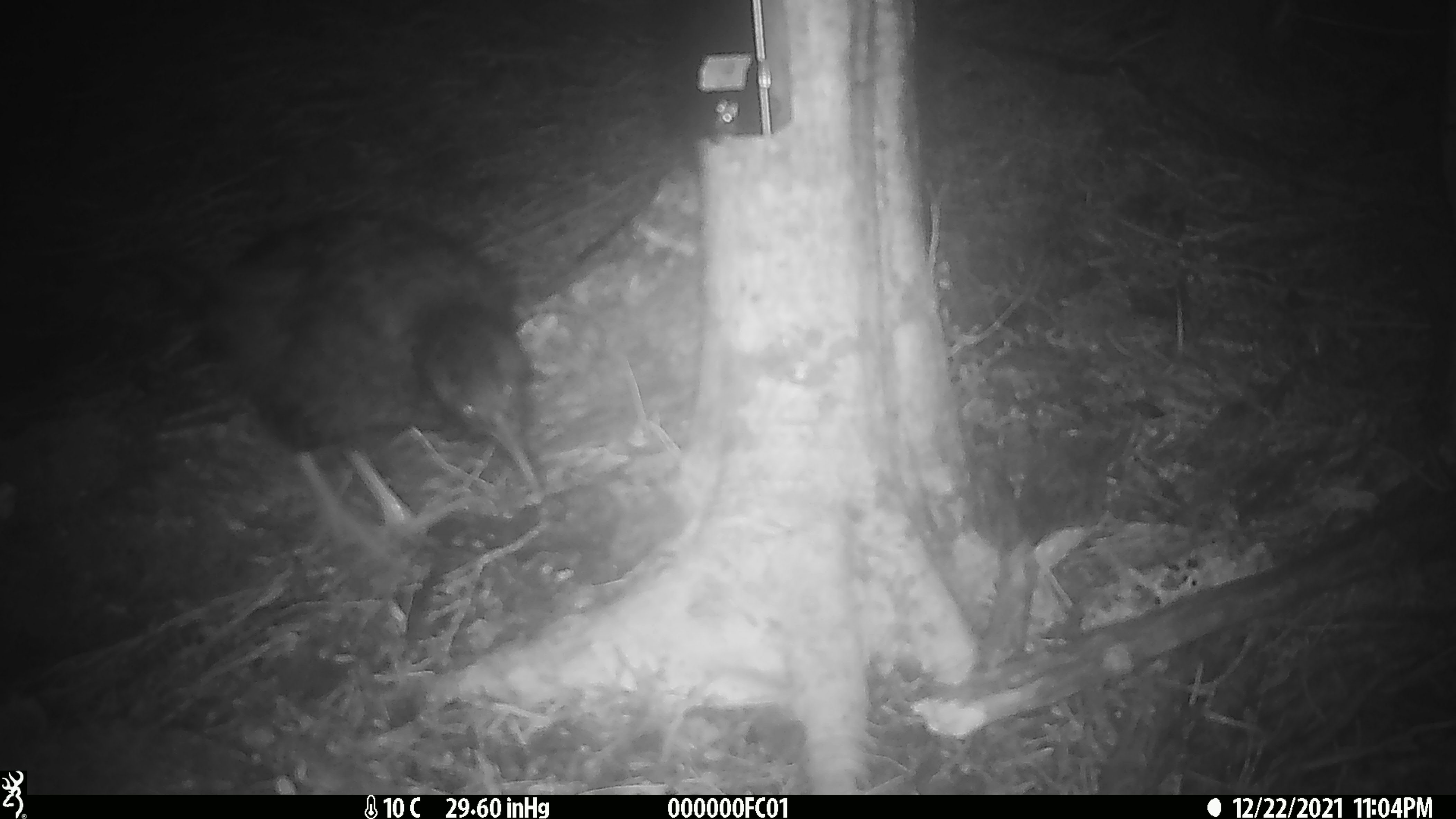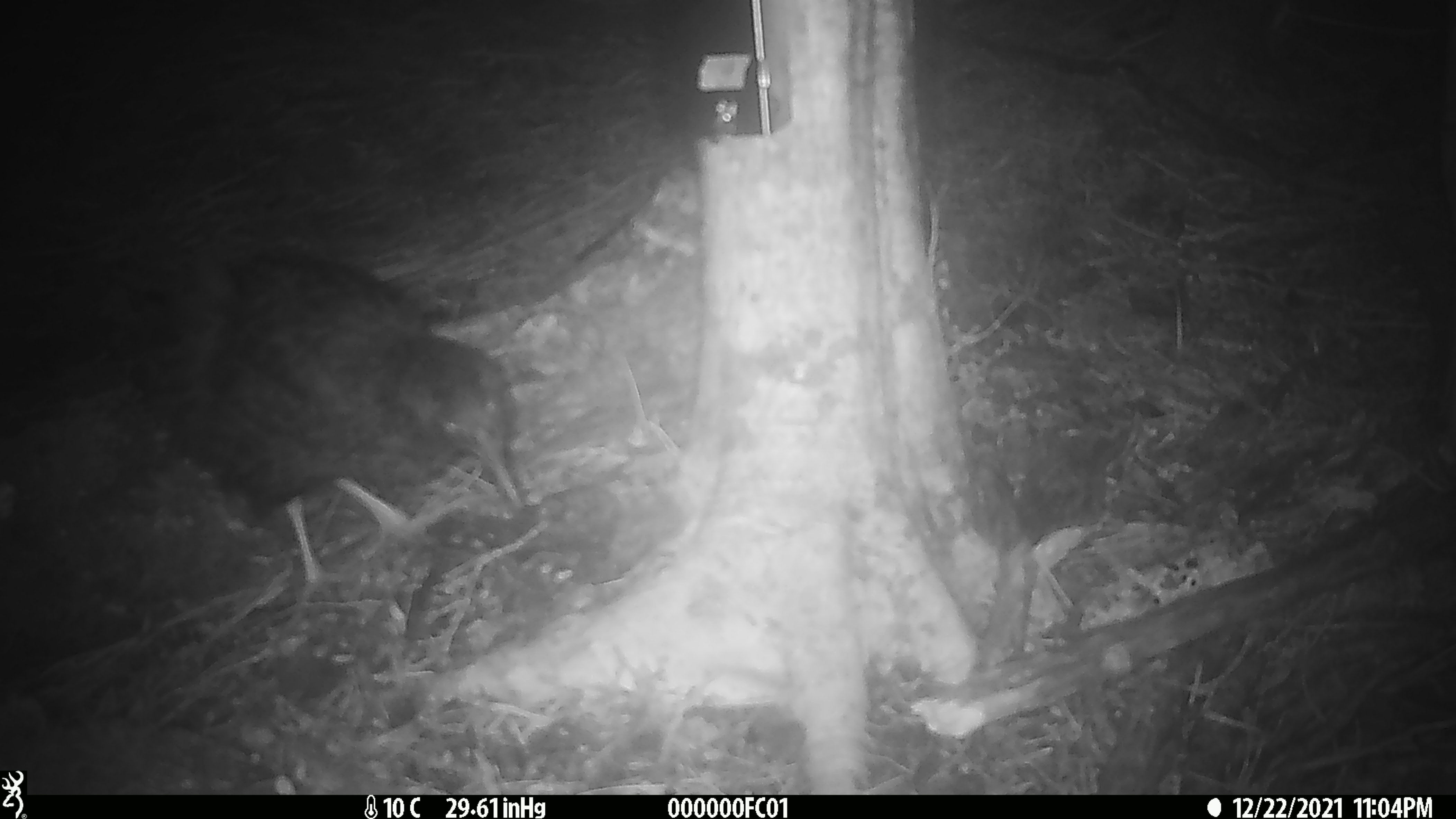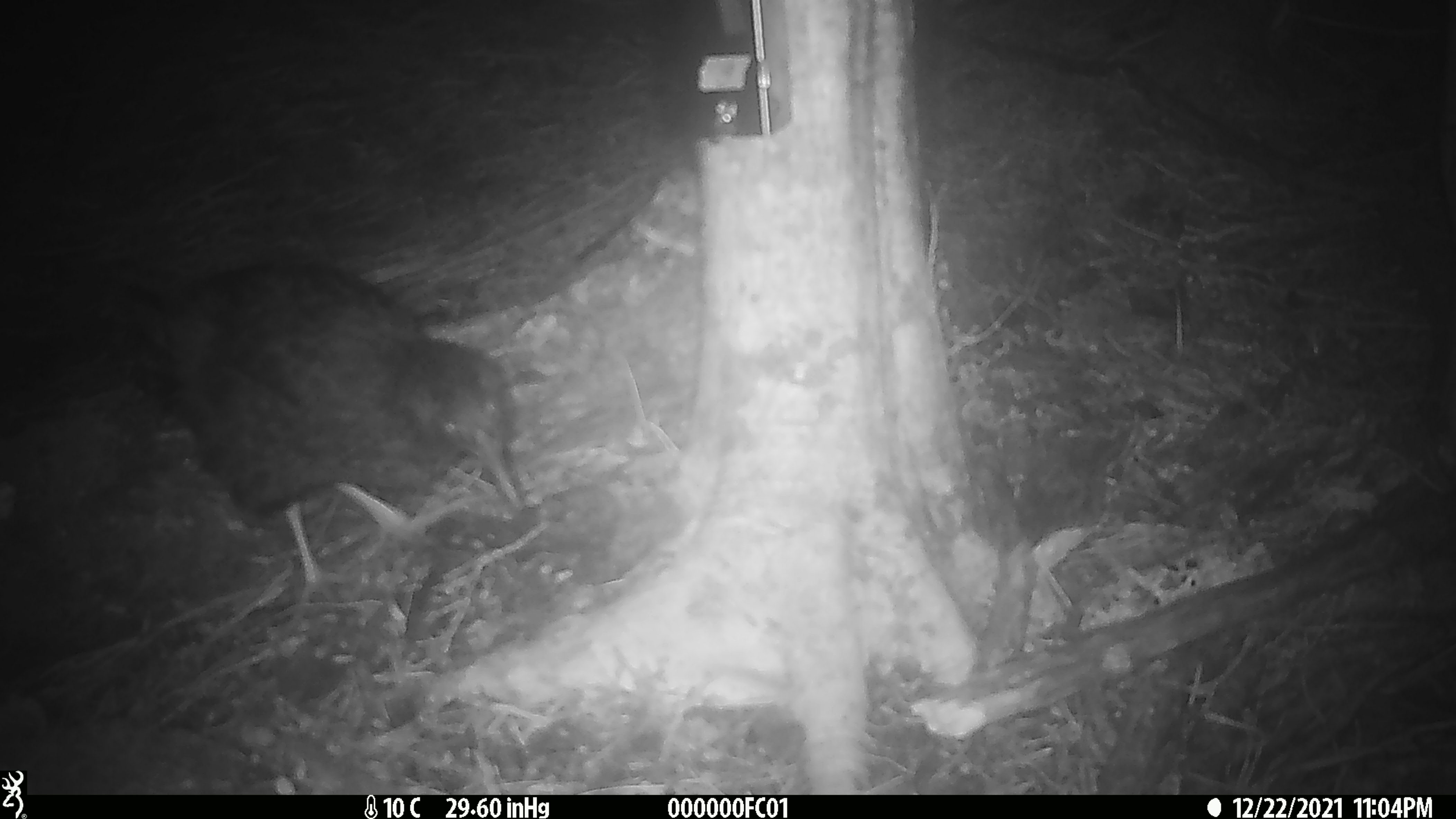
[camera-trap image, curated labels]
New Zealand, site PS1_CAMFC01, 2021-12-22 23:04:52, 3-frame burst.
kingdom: Animalia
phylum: Chordata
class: Aves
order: Gruiformes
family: Rallidae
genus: Gallirallus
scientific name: Gallirallus australis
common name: weka